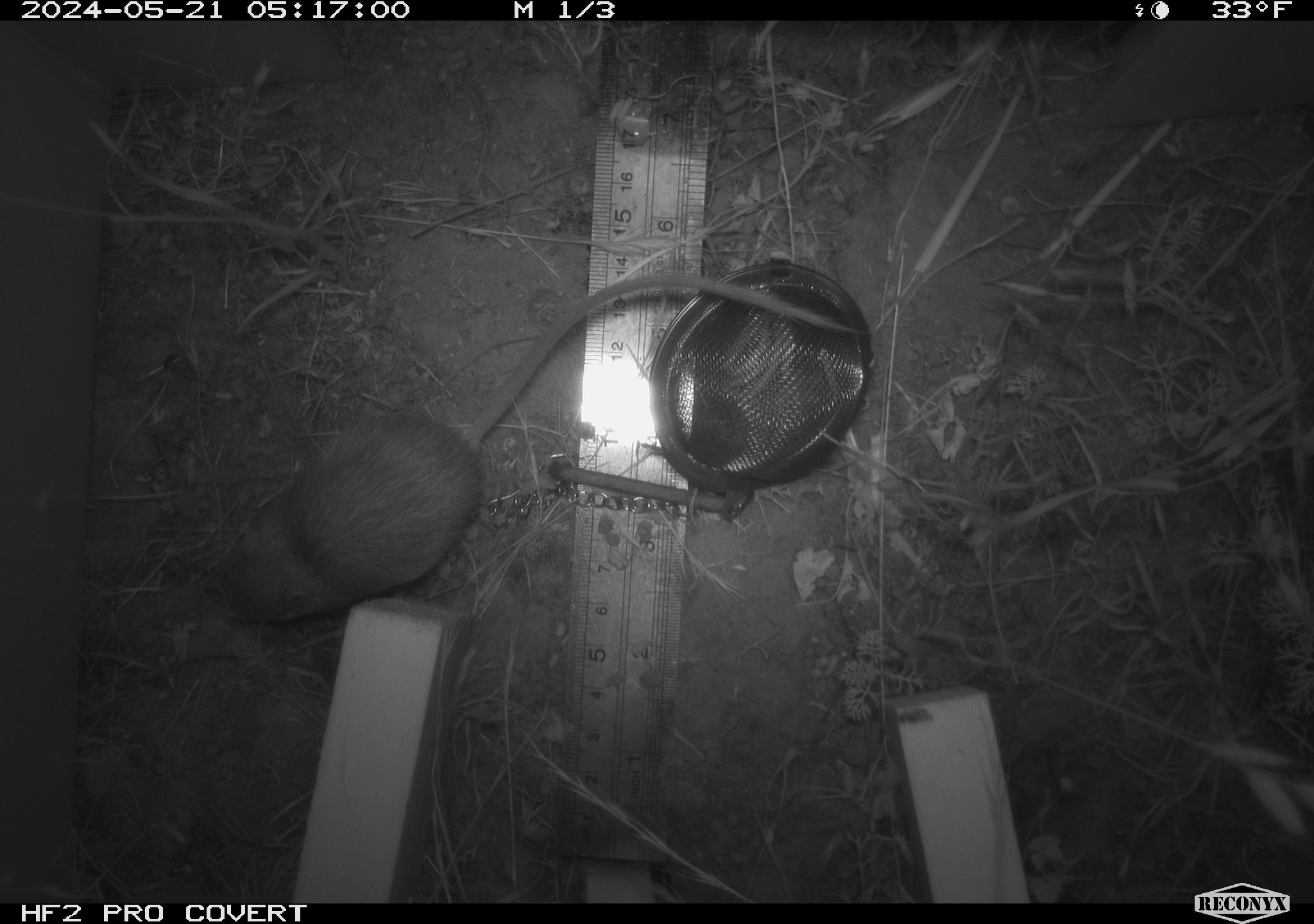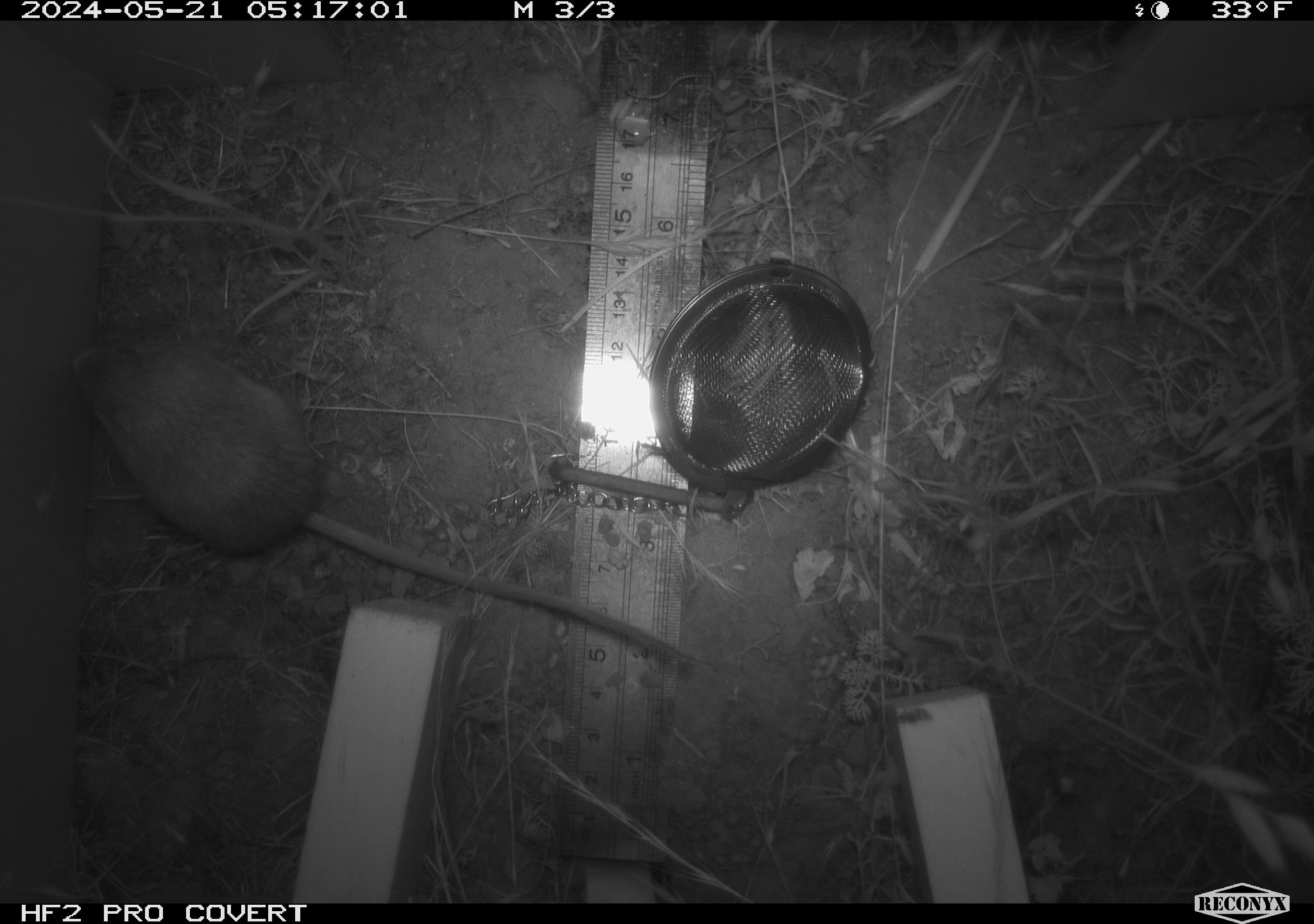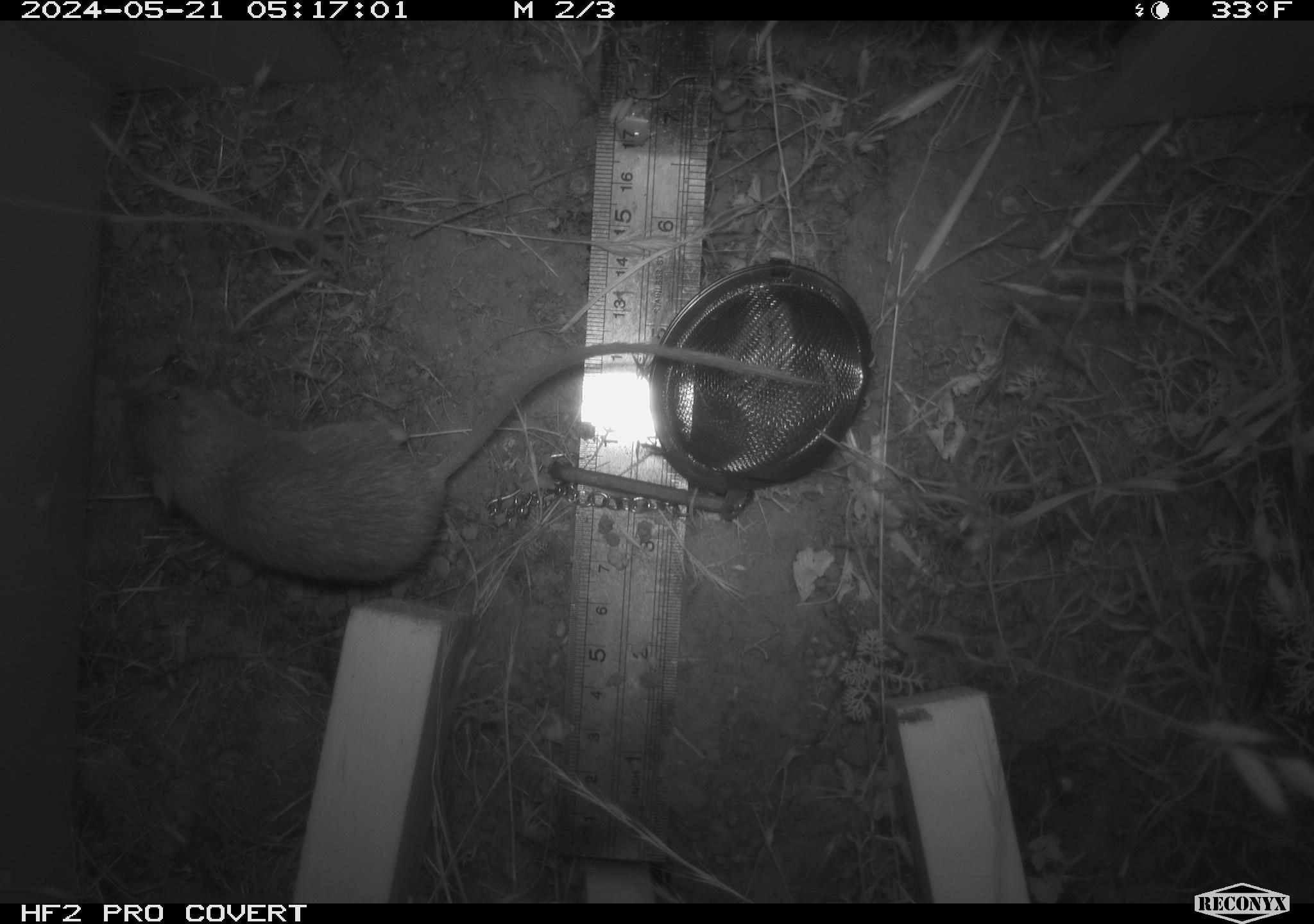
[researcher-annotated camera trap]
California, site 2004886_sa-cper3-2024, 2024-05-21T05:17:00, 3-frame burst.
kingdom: Animalia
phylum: Chordata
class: Mammalia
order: Rodentia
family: Heteromyidae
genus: Dipodomys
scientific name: Dipodomys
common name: kangaroo rats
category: dipodomys species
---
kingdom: Animalia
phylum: Chordata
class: Mammalia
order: Rodentia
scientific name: Rodentia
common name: rodent